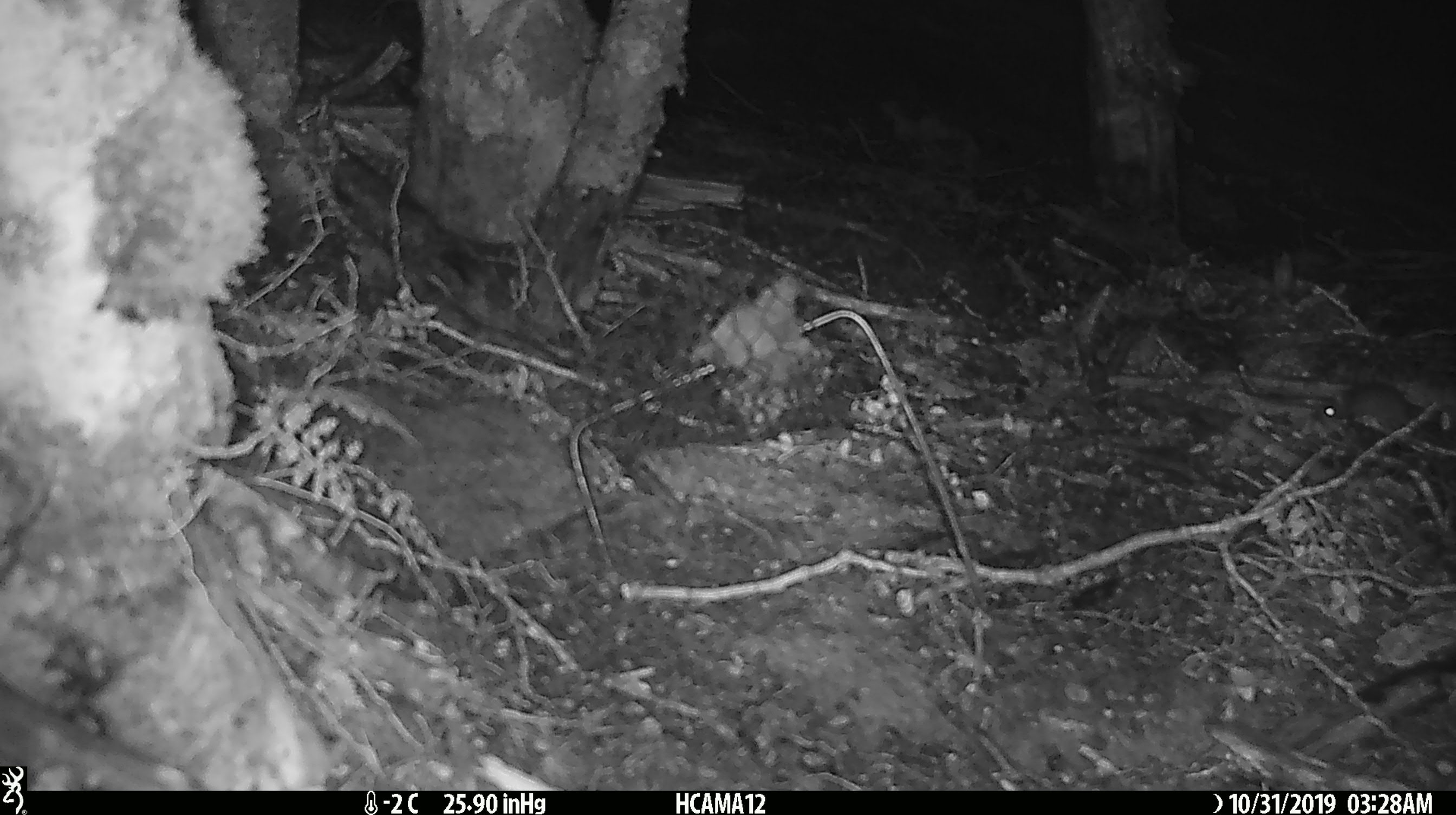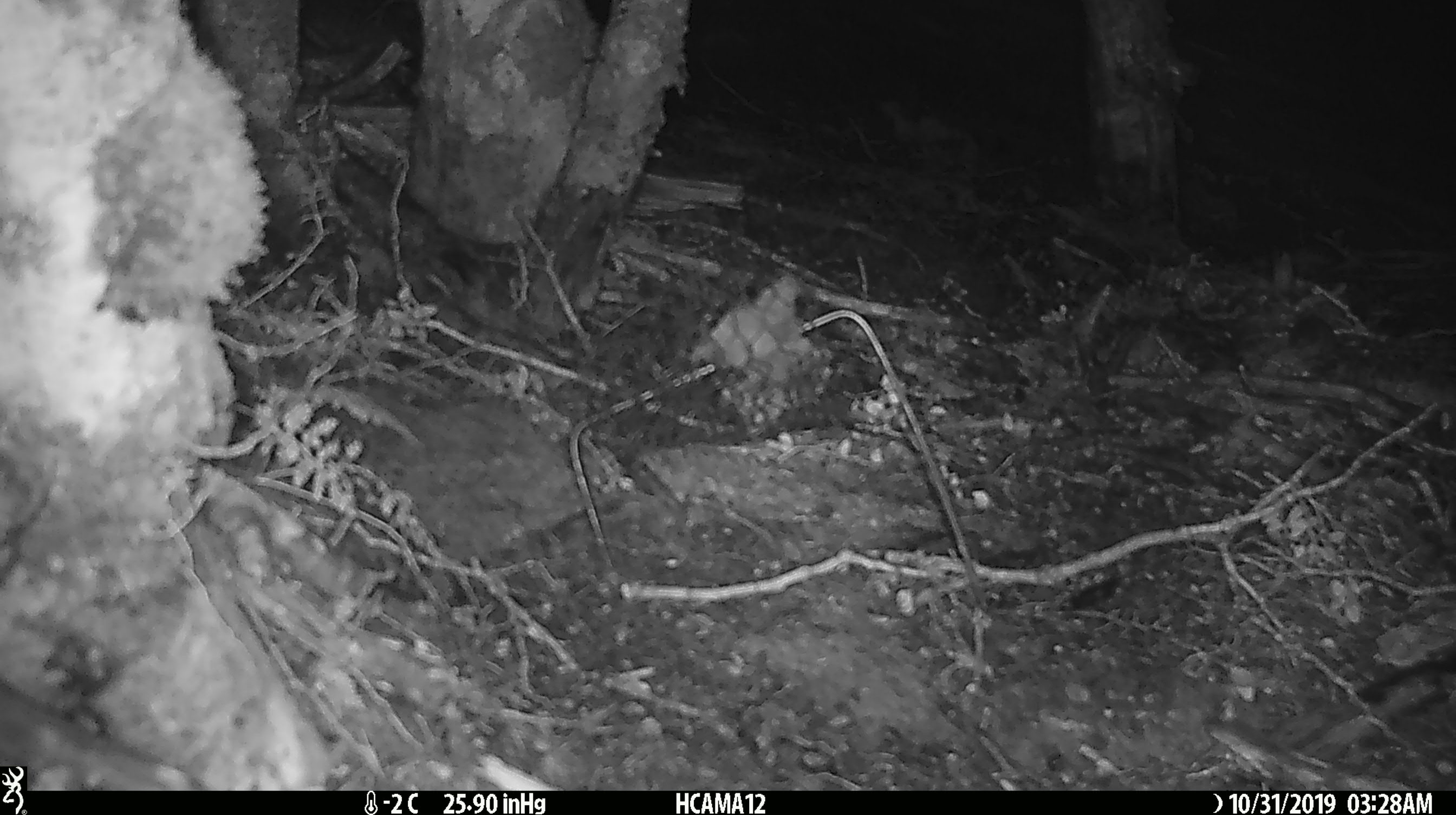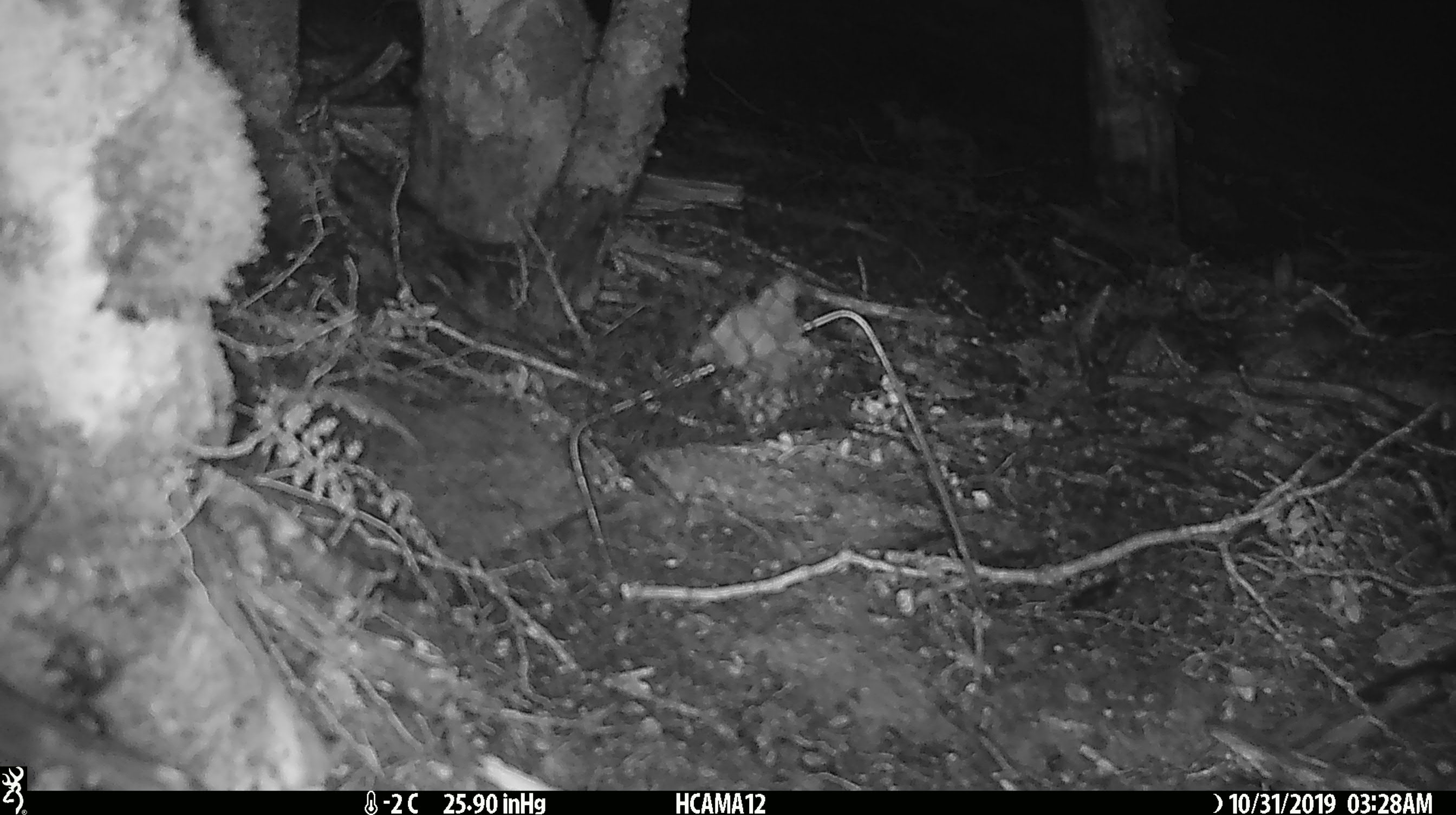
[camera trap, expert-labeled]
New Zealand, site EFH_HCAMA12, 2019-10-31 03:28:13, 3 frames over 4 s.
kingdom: Animalia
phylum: Chordata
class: Mammalia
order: Rodentia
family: Muridae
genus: Mus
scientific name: Mus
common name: mouse